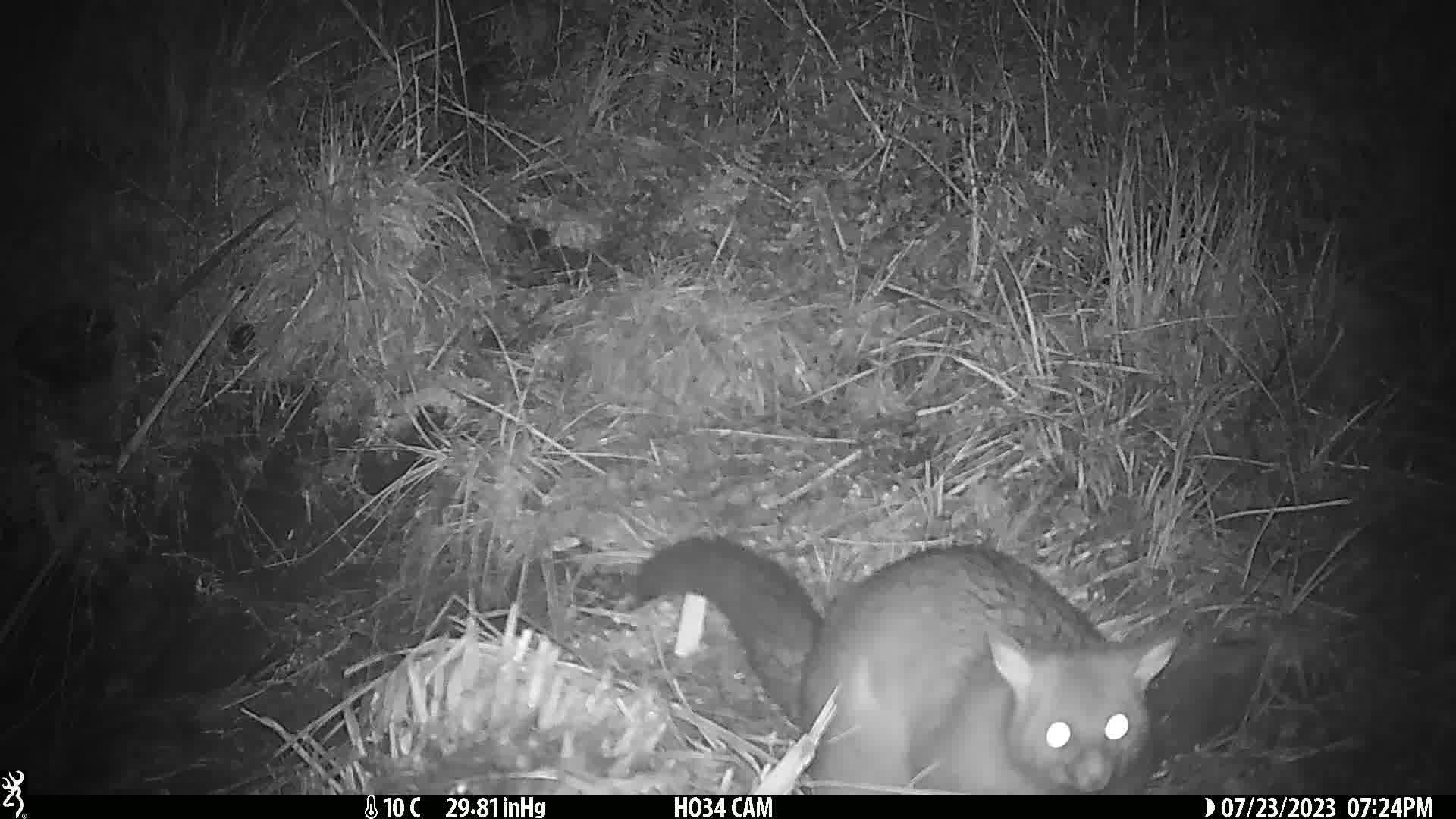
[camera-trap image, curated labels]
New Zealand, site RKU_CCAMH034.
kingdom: Animalia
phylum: Chordata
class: Mammalia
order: Diprotodontia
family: Phalangeridae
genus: Trichosurus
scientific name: Trichosurus vulpecula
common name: common brushtail possum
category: possum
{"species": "possum (common brushtail possum) (Trichosurus vulpecula)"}